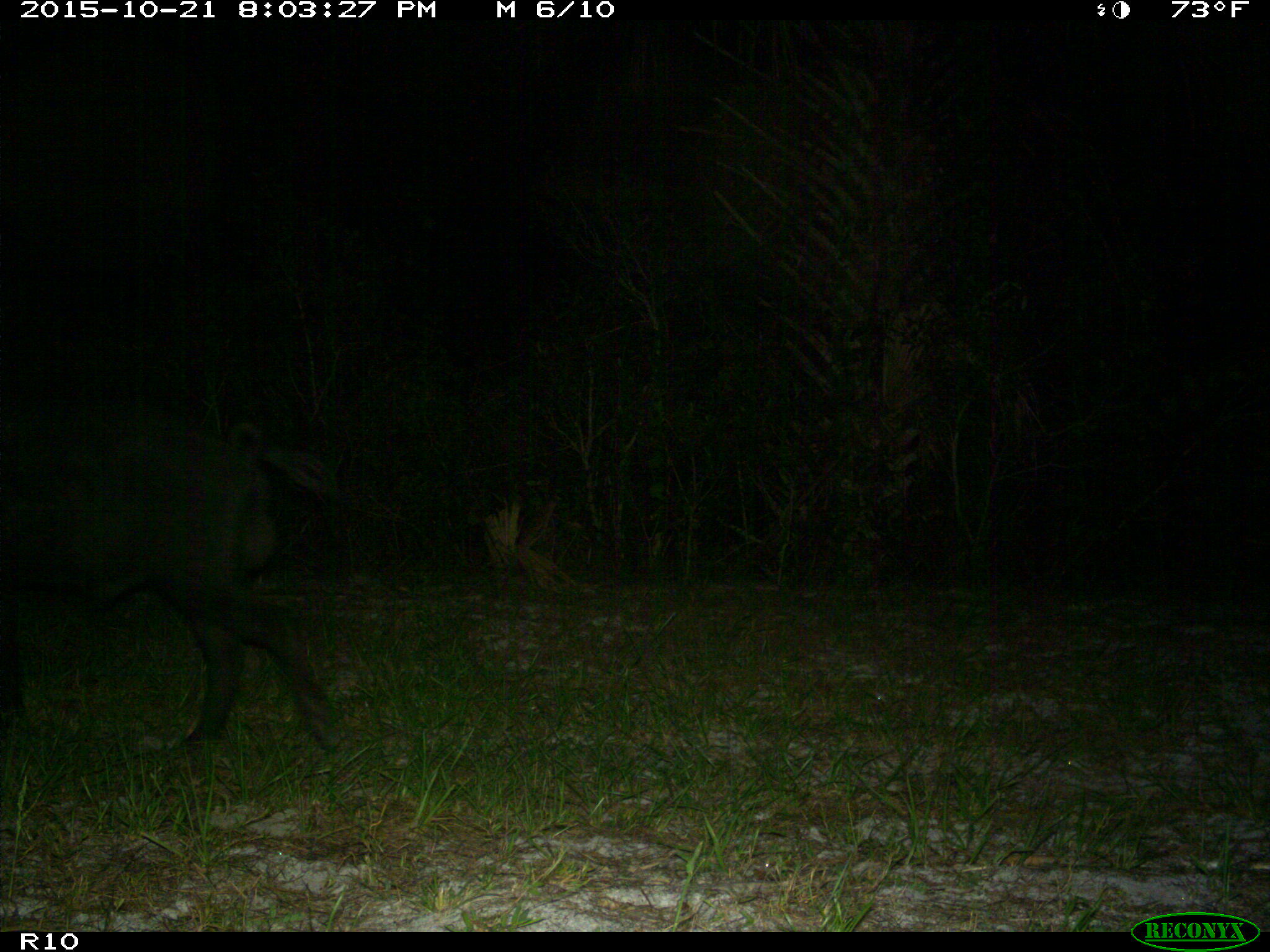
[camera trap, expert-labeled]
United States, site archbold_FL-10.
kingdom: Animalia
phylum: Chordata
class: Mammalia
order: Artiodactyla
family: Suidae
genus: Sus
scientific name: Sus scrofa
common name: wild boar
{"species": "Sus scrofa (wild boar)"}